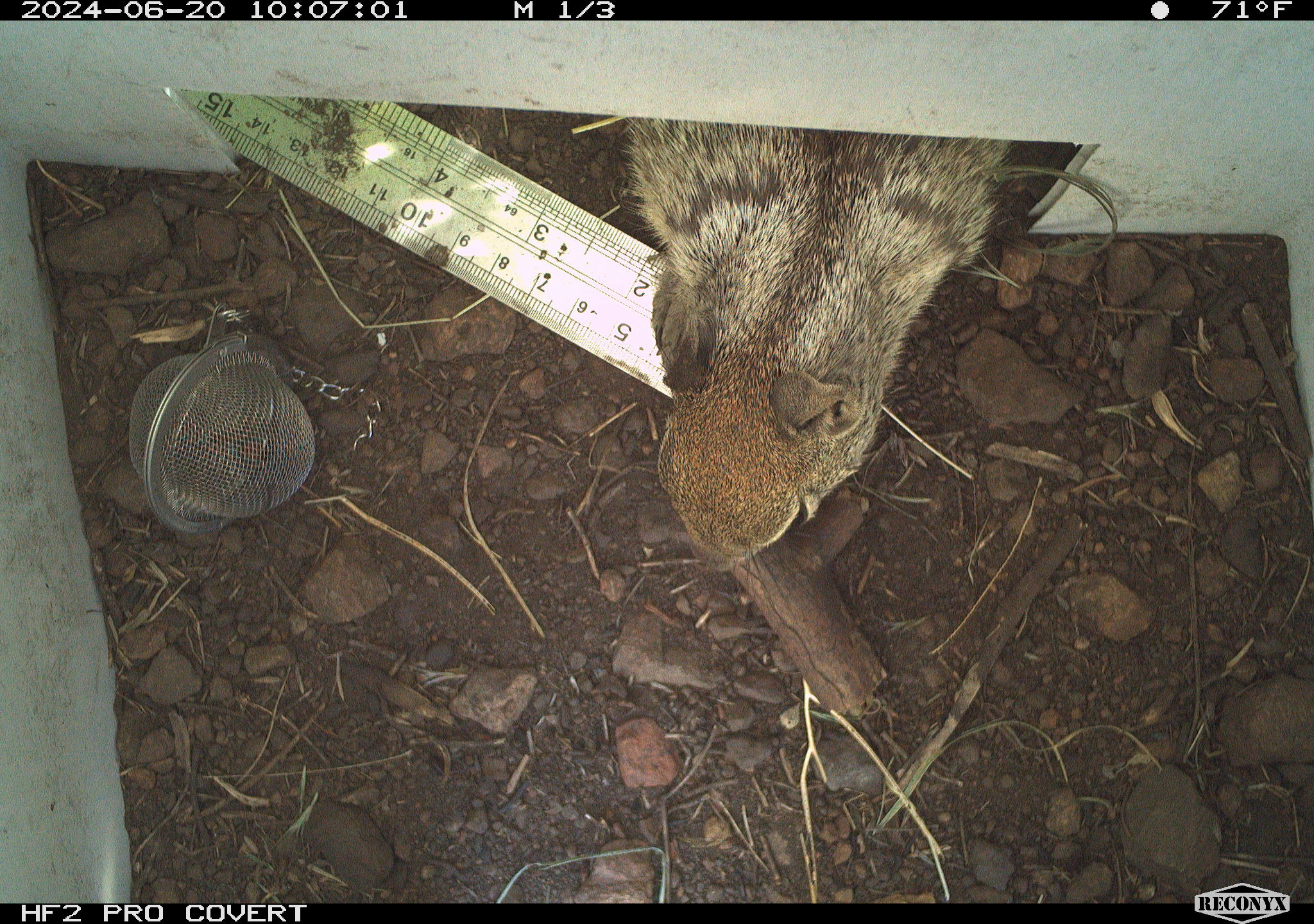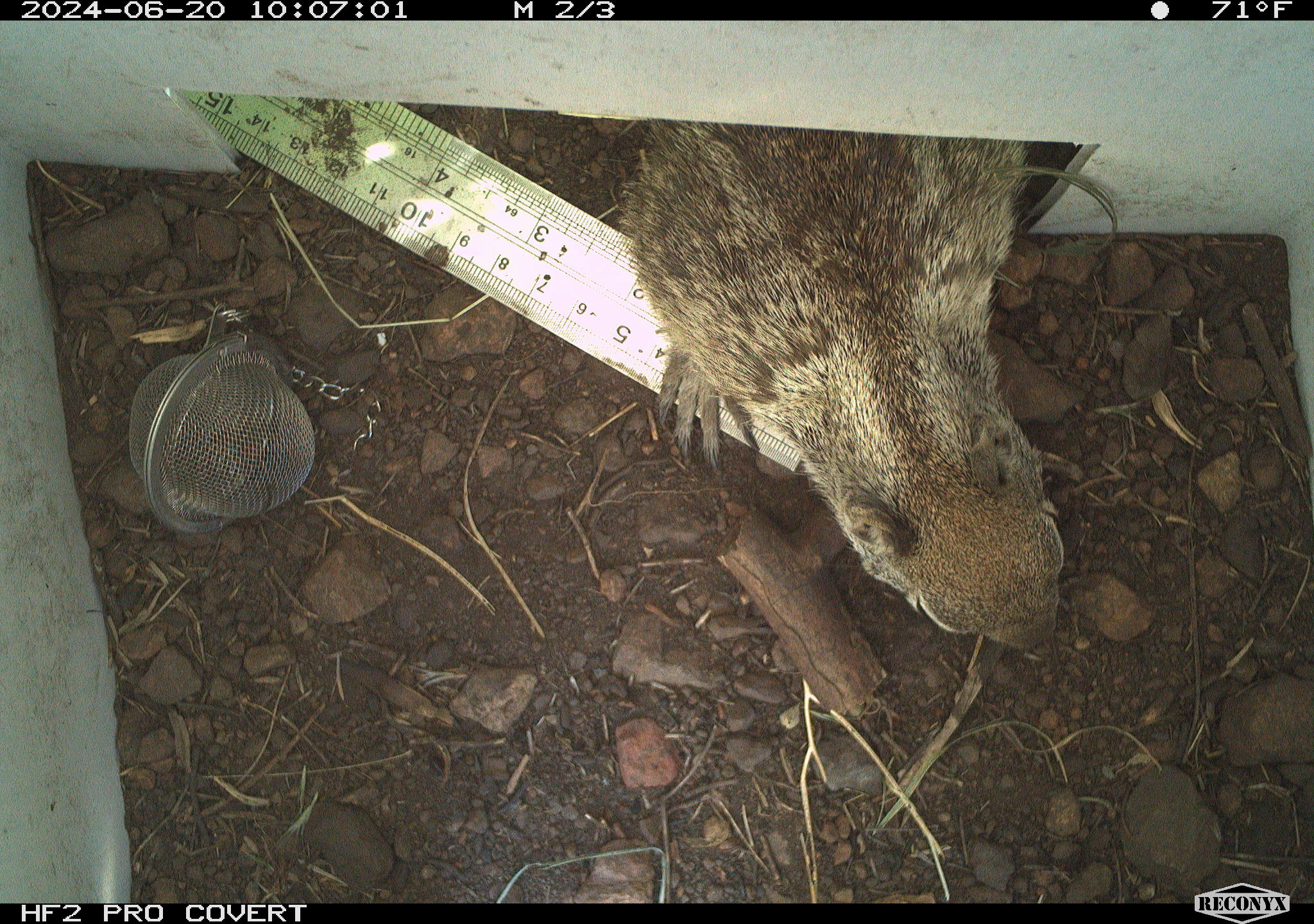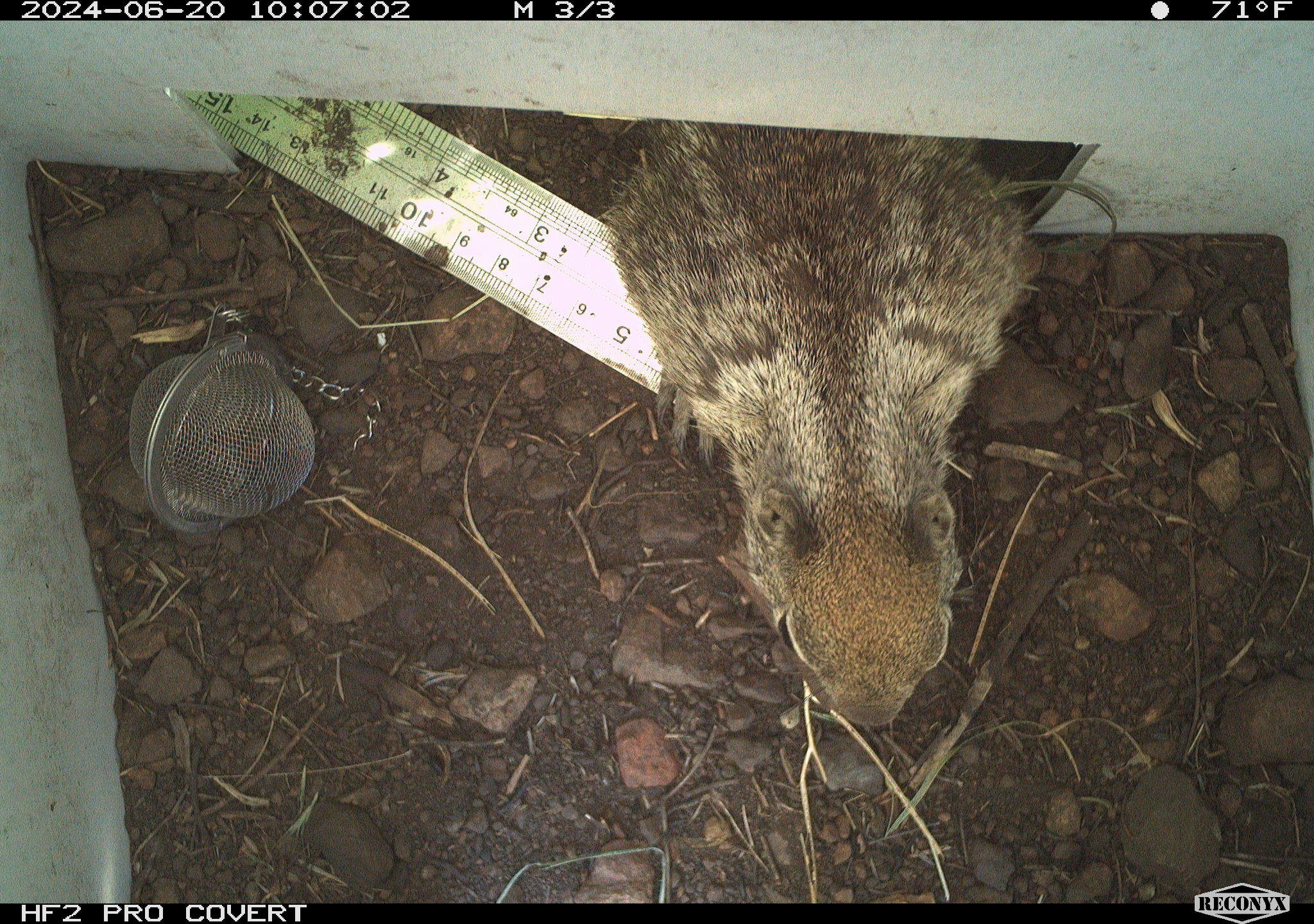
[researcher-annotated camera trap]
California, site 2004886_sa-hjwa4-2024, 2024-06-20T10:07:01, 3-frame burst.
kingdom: Animalia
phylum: Chordata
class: Mammalia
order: Rodentia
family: Sciuridae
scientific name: Sciuridae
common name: squirrels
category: sciuridae family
Sciuridae family (squirrels) (Sciuridae).